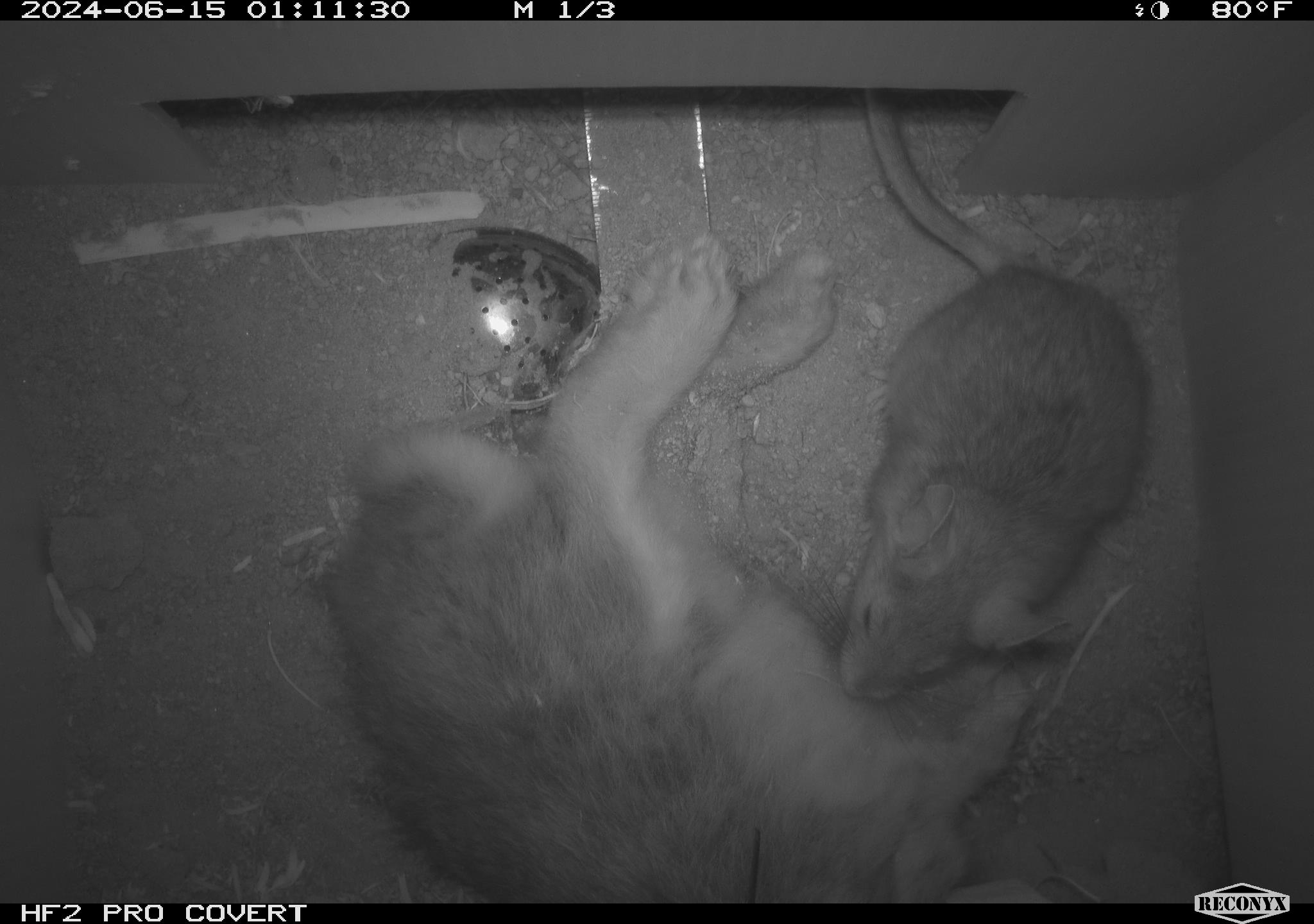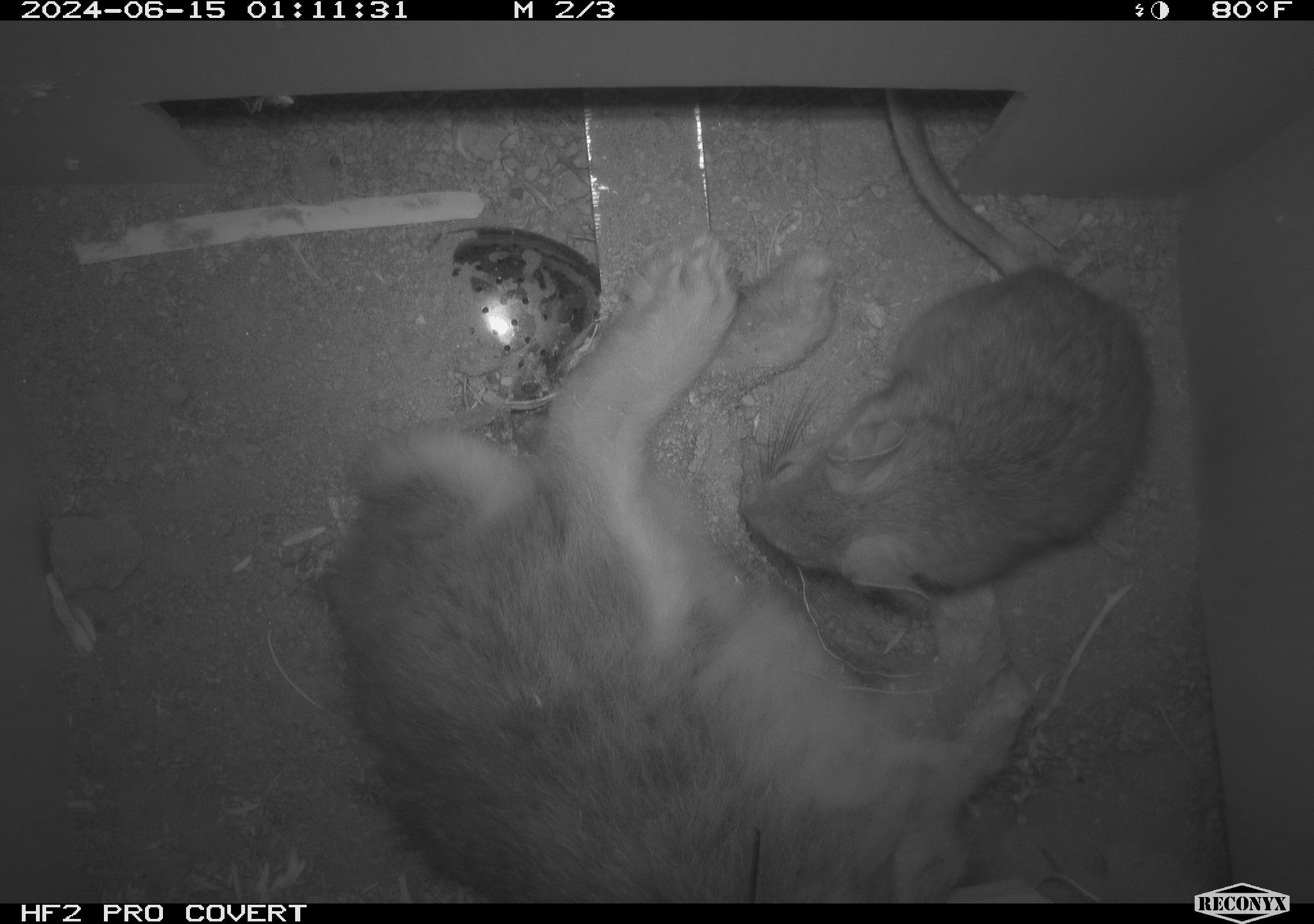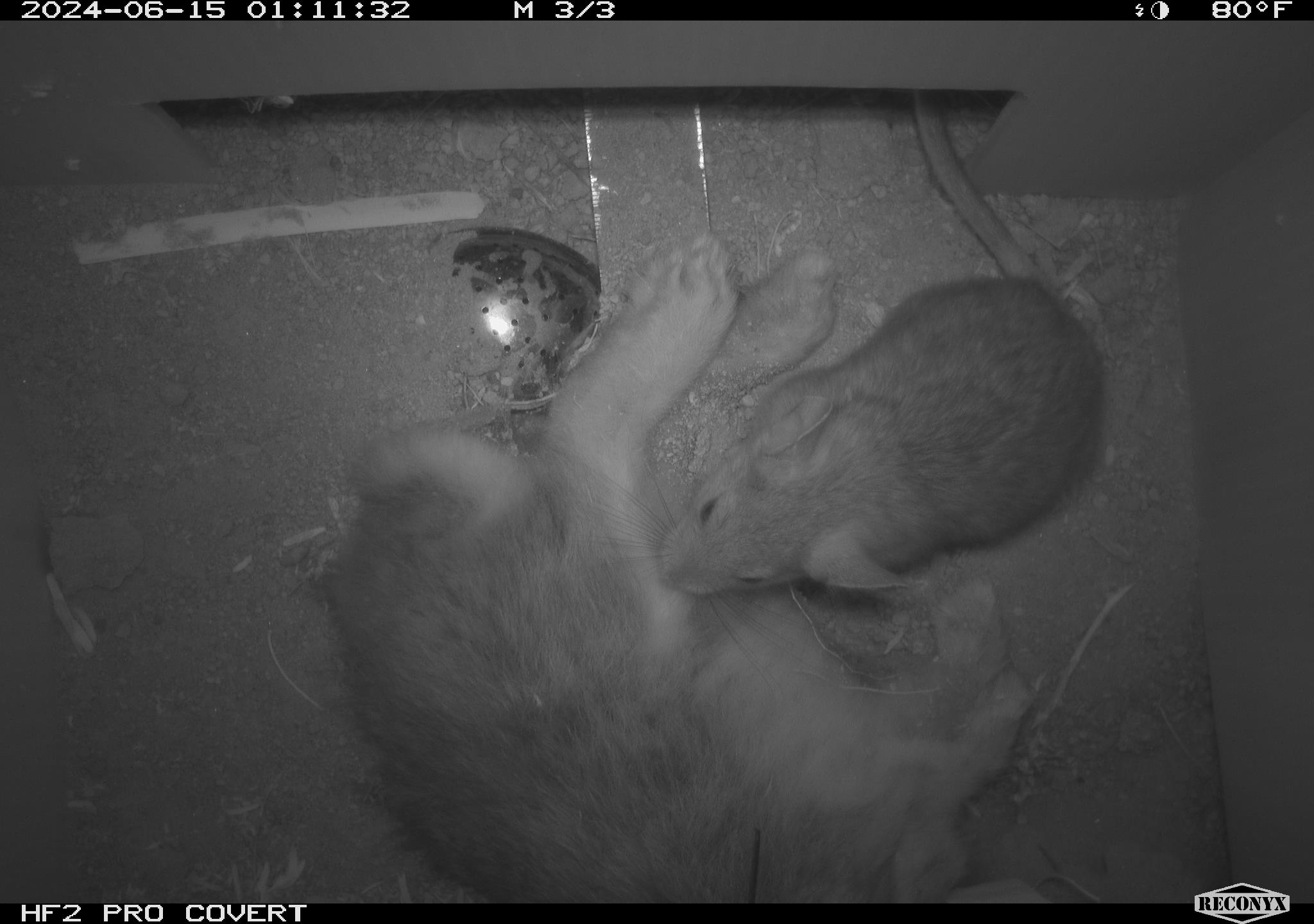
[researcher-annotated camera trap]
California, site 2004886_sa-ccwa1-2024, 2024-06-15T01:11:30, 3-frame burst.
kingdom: Animalia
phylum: Chordata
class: Mammalia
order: Rodentia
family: Cricetidae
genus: Neotoma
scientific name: Neotoma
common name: pack rat or woodrat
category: neotoma species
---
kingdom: Animalia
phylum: Chordata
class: Mammalia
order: Lagomorpha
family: Leporidae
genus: Sylvilagus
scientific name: Sylvilagus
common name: cottontail rabbits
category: sylvilagus species